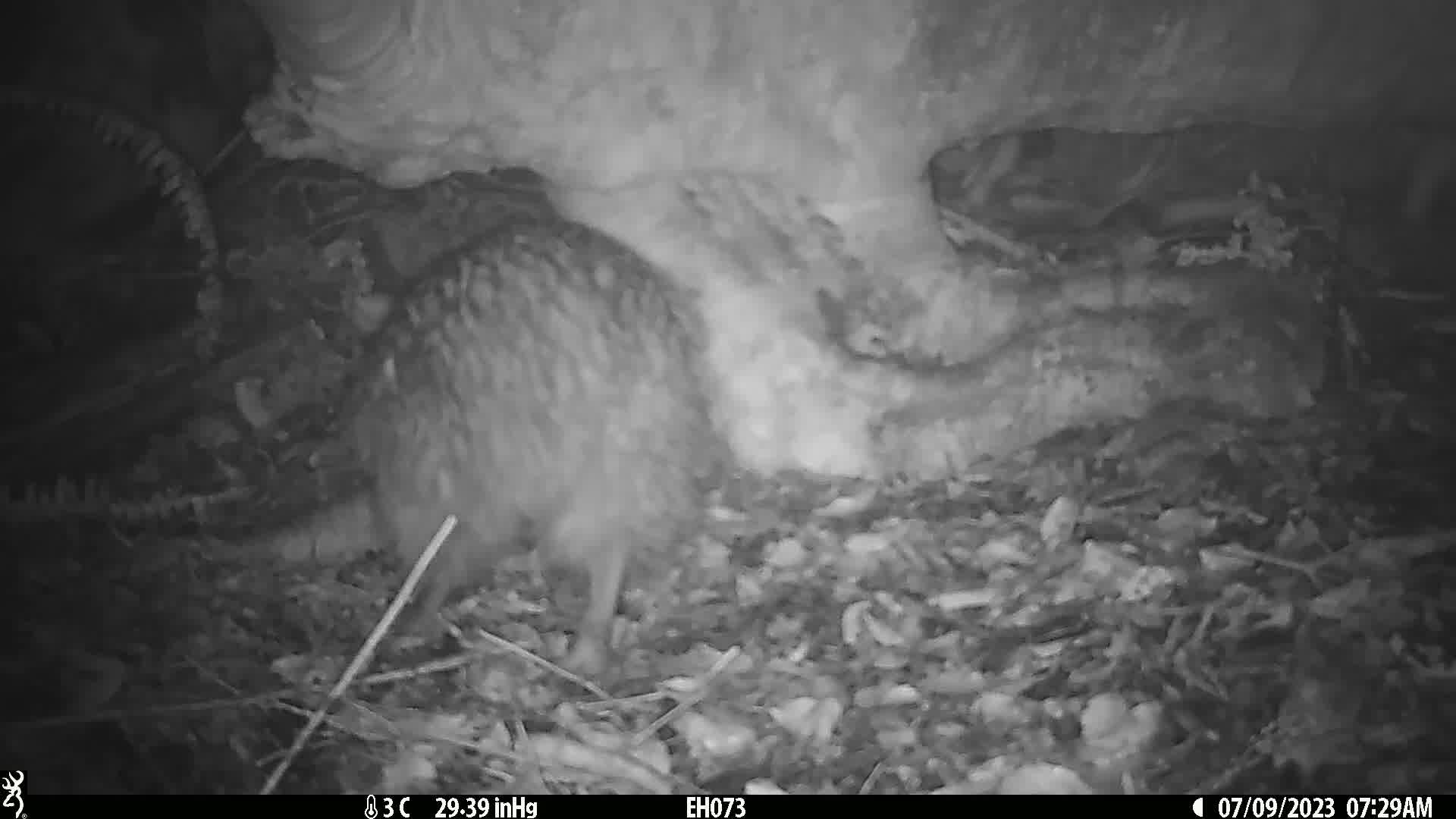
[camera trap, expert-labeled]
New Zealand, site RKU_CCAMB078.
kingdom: Animalia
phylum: Chordata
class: Aves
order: Apterygiformes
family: Apterygidae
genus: Apteryx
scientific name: Apteryx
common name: kiwi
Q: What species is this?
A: Kiwi (Apteryx).